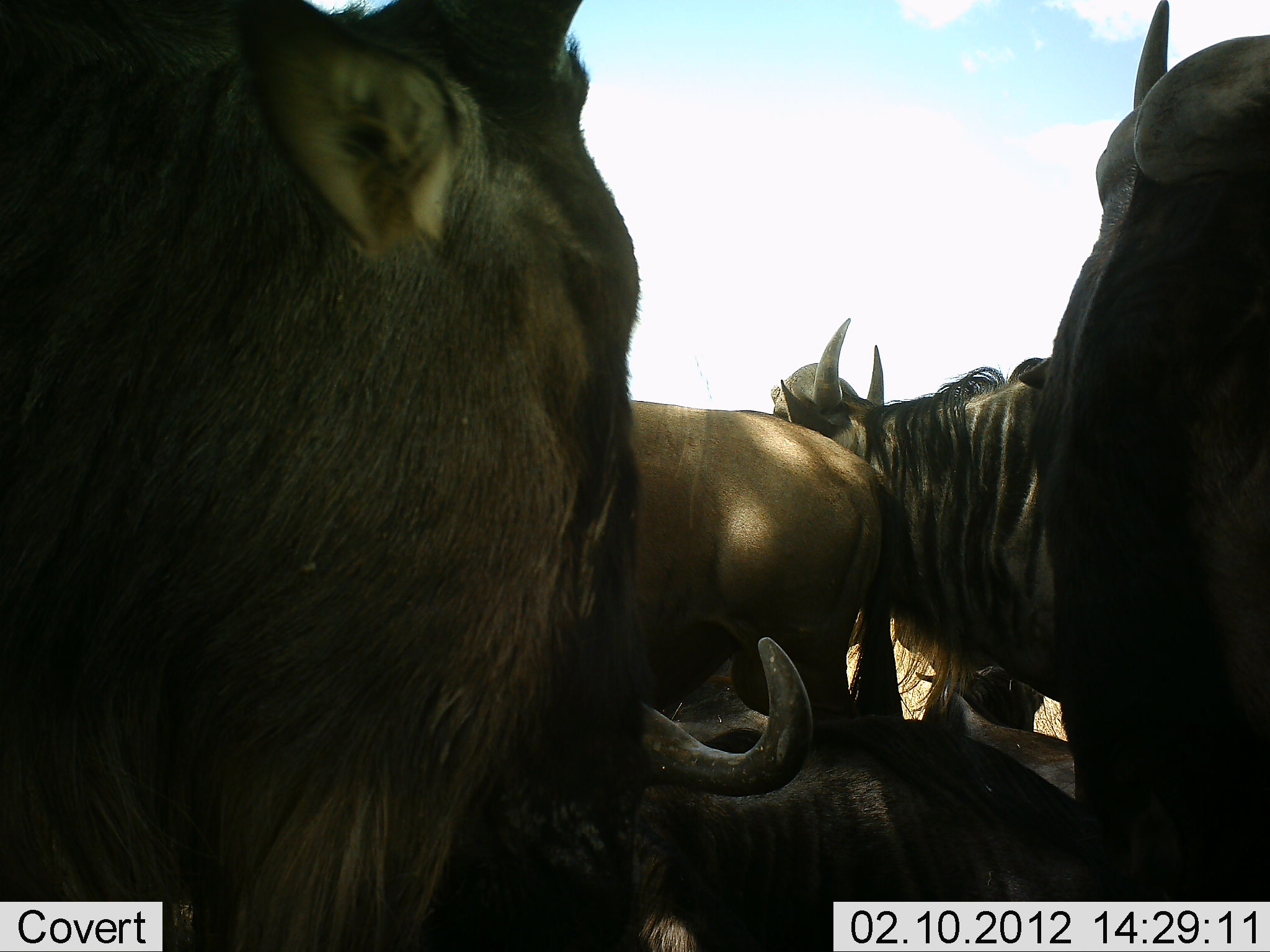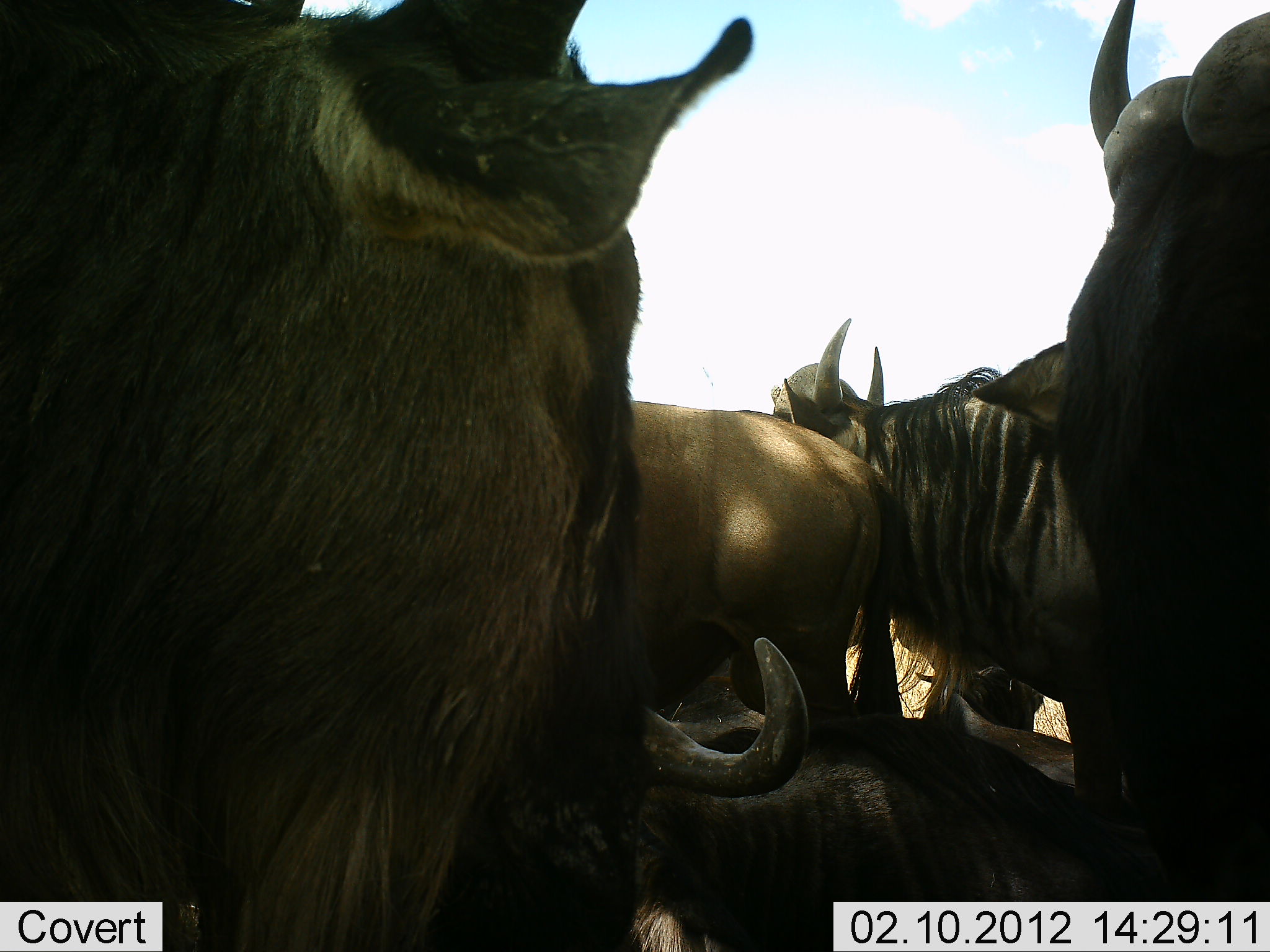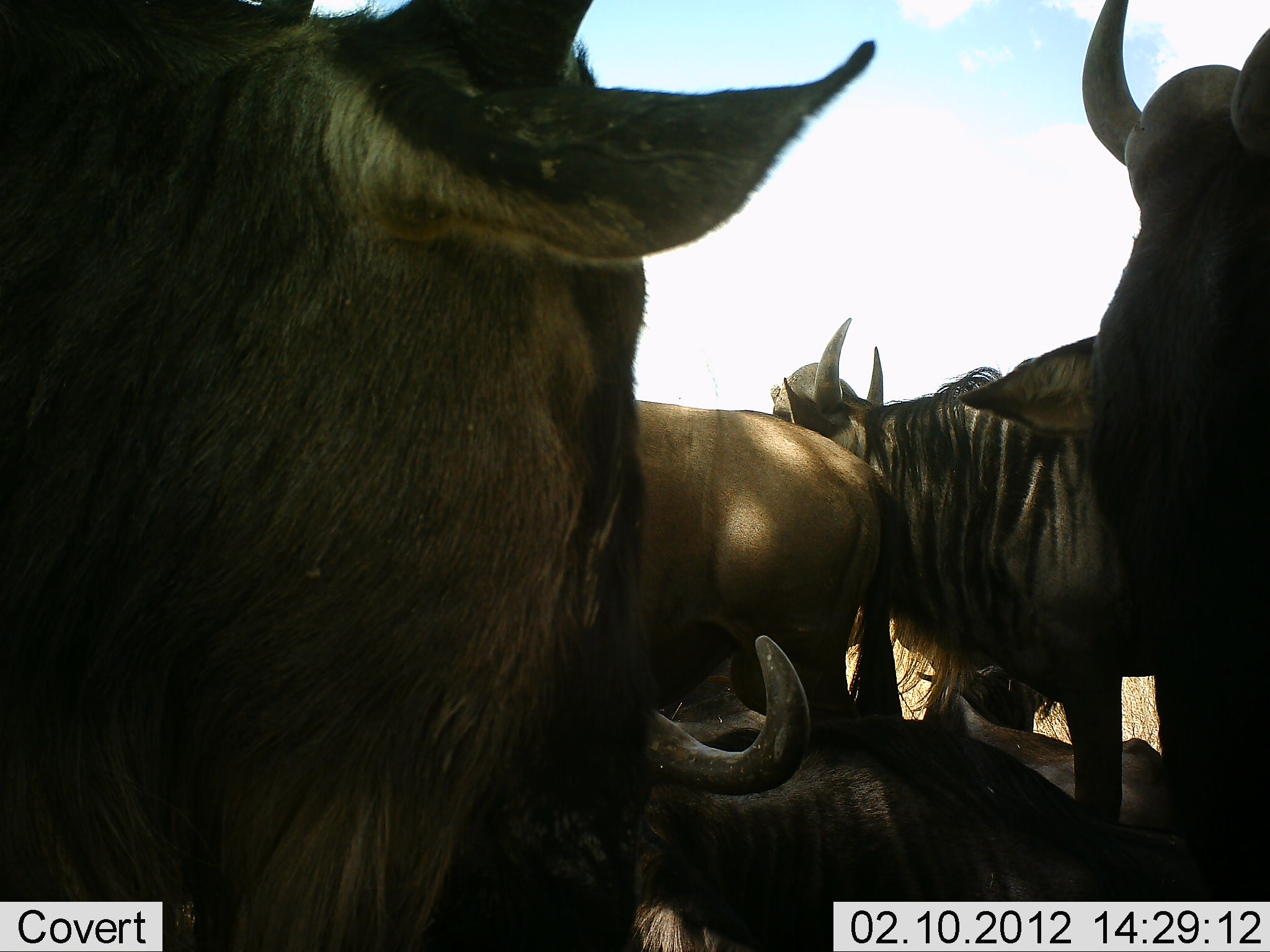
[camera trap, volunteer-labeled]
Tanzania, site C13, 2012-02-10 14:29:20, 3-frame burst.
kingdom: Animalia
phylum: Chordata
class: Mammalia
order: Artiodactyla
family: Bovidae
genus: Connochaetes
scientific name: Connochaetes taurinus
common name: blue wildebeest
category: wildebeest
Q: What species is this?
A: Wildebeest (blue wildebeest) (Connochaetes taurinus).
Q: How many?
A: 6.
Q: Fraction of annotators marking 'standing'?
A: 92%.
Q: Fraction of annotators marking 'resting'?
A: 83%.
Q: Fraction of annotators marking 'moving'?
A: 0%.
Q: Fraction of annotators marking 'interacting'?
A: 17%.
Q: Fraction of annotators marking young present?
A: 0%.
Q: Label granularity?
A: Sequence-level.